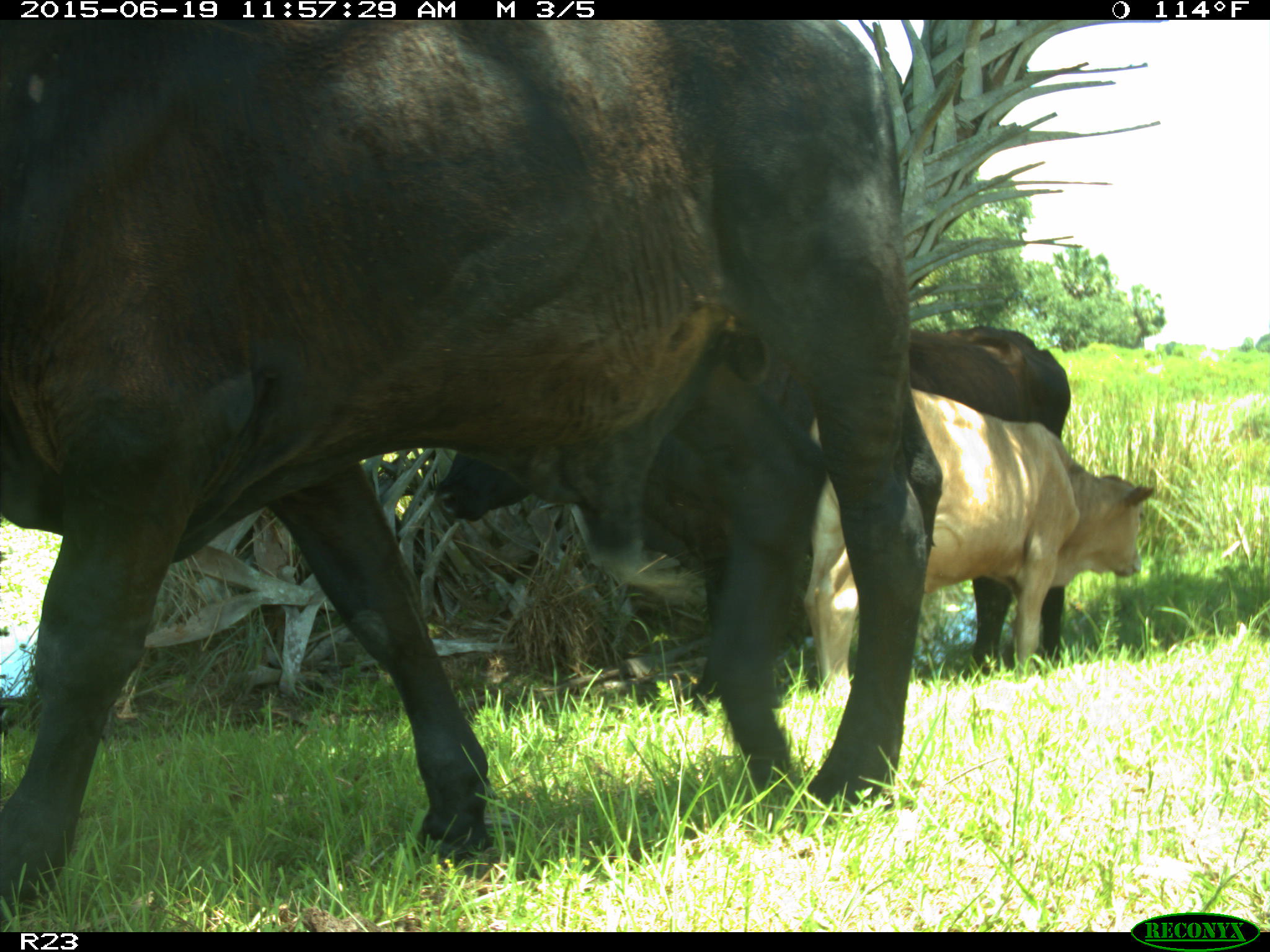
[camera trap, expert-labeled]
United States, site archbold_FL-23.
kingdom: Animalia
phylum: Chordata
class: Mammalia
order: Artiodactyla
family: Bovidae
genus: Bos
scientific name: Bos taurus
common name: domestic cow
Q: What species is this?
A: Bos taurus (domestic cow).